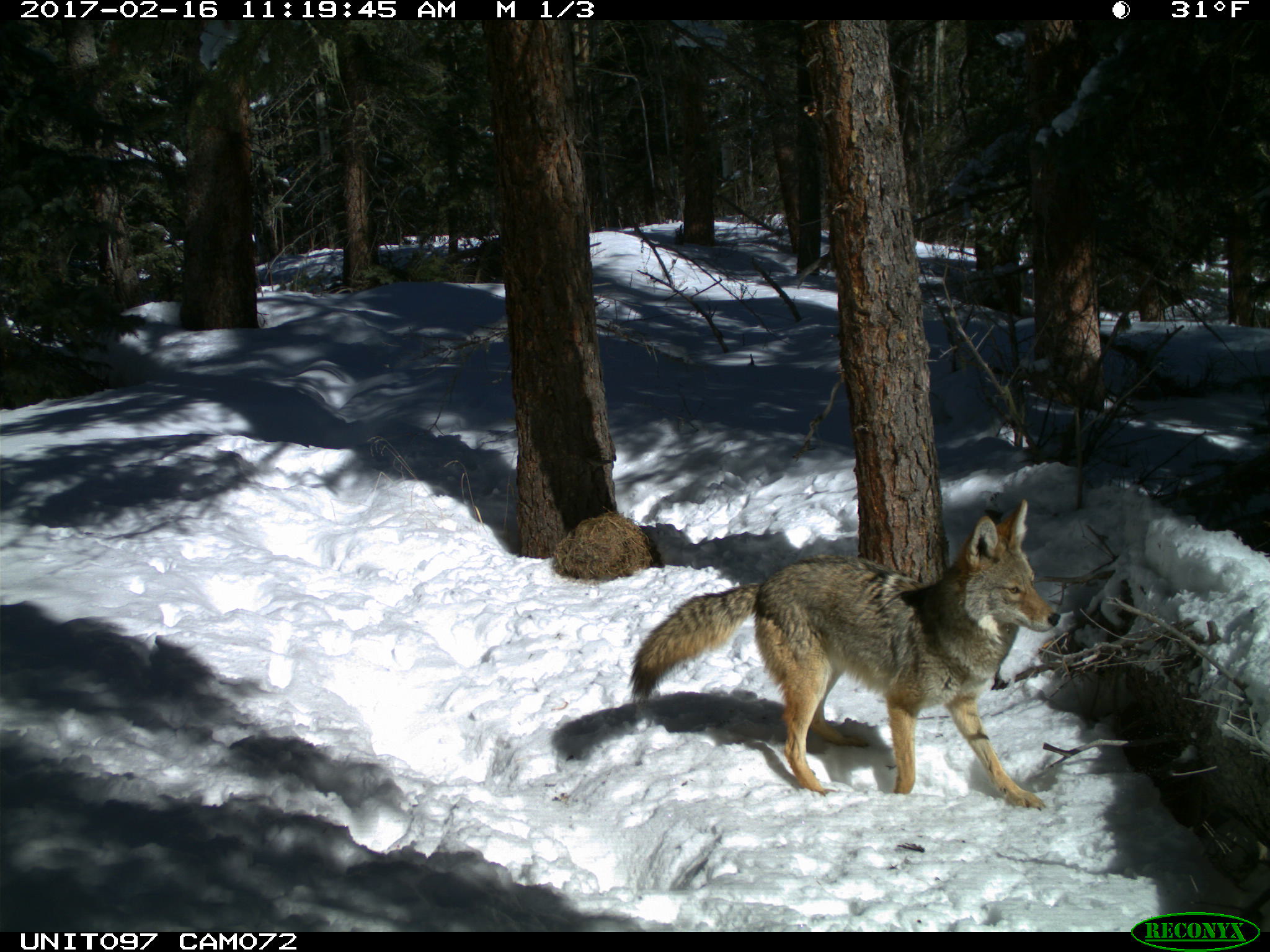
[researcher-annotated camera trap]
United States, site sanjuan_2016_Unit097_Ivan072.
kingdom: Animalia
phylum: Chordata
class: Mammalia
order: Carnivora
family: Canidae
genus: Canis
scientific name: Canis latrans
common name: coyote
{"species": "Canis latrans (coyote)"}